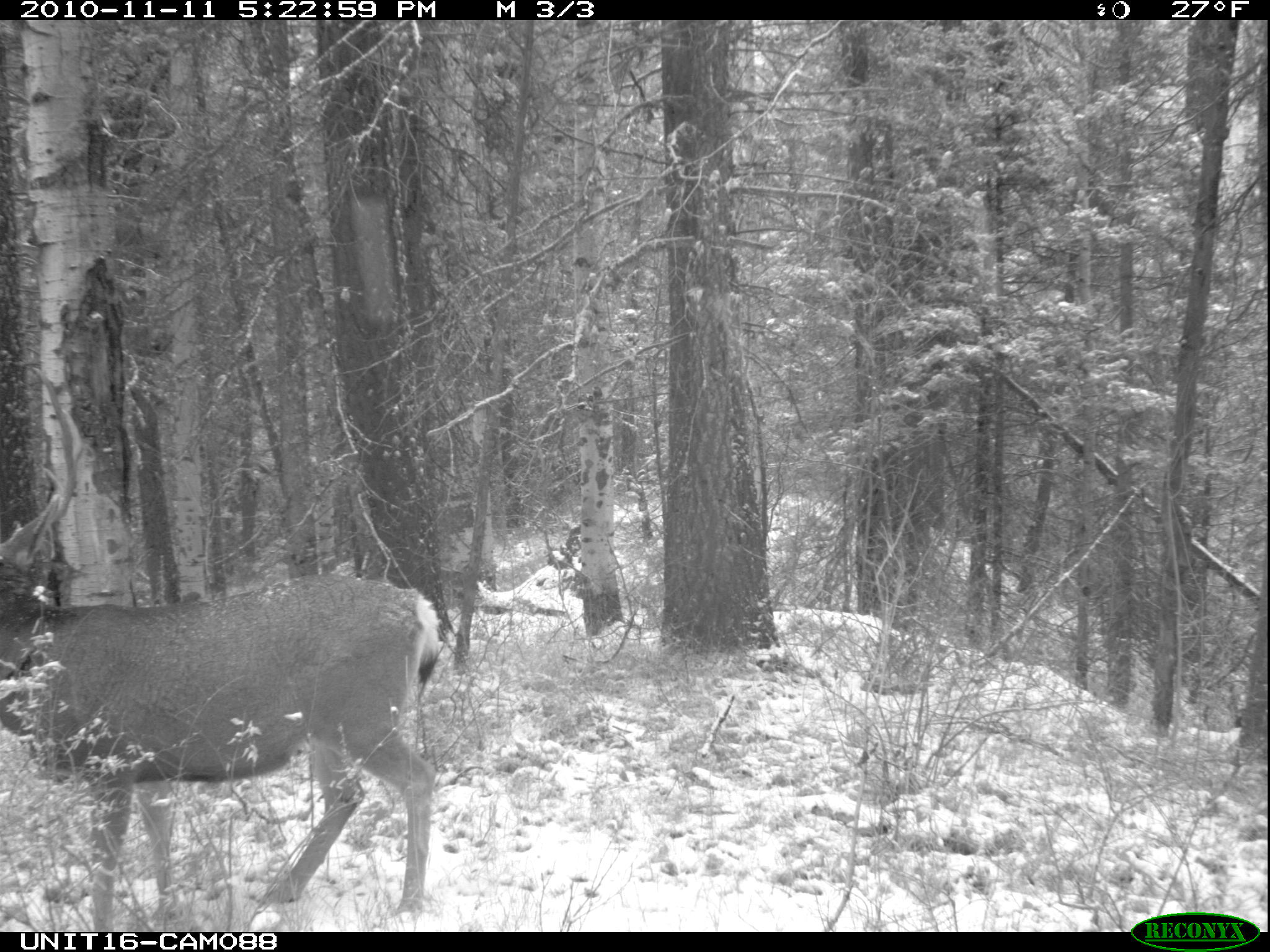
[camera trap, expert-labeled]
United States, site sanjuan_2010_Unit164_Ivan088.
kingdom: Animalia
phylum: Chordata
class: Mammalia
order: Artiodactyla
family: Cervidae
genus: Odocoileus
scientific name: Odocoileus hemionus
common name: mule deer